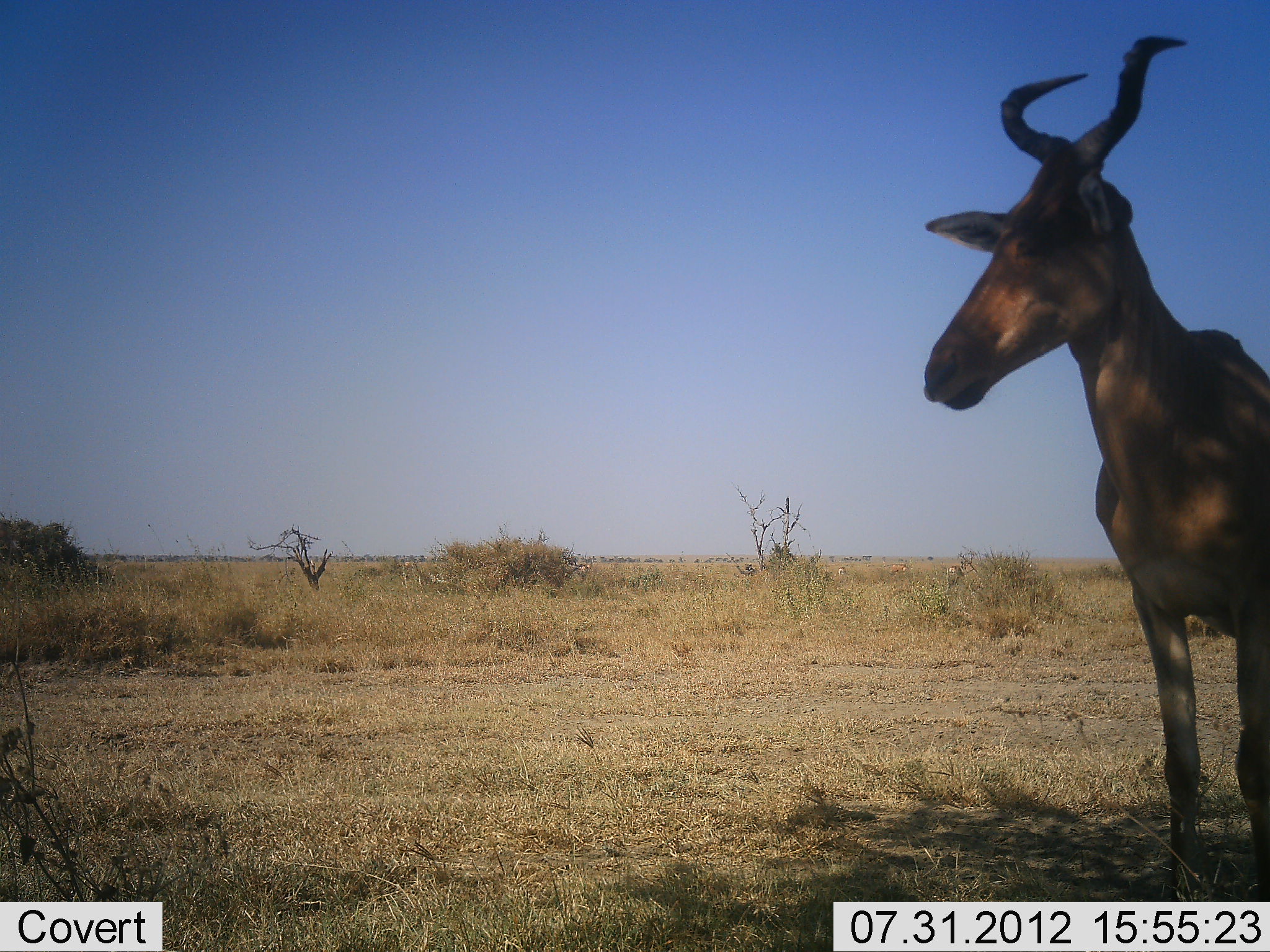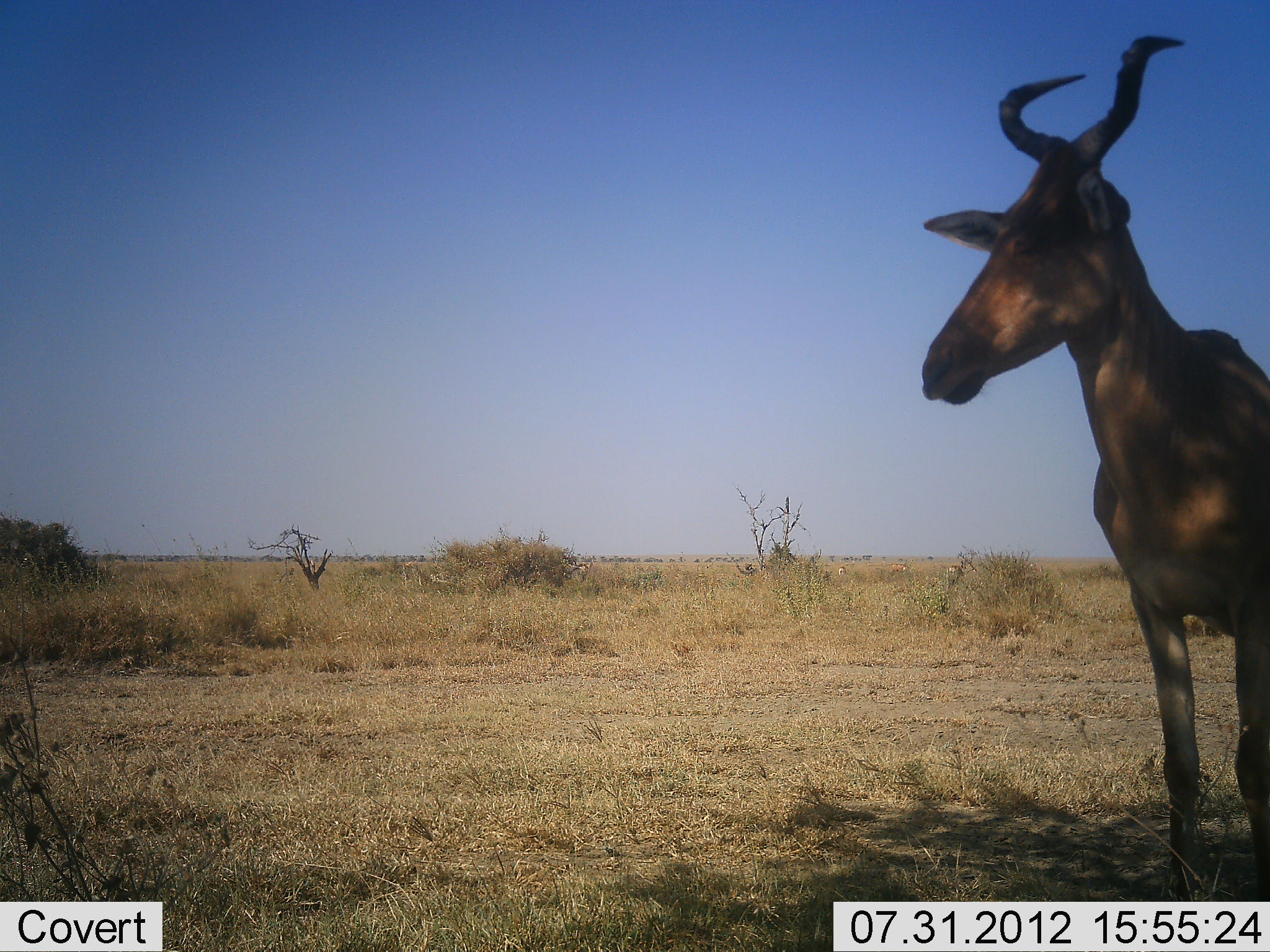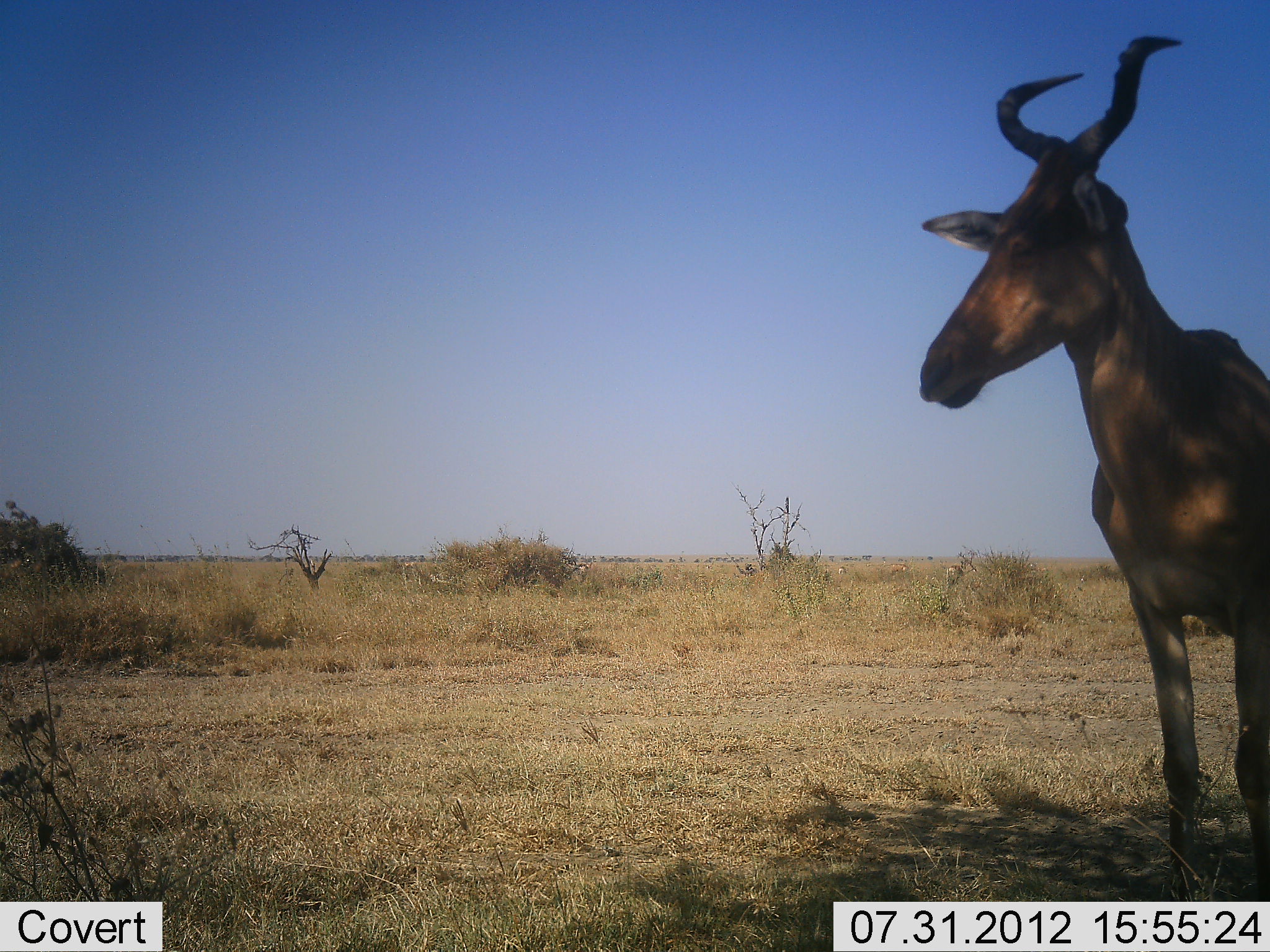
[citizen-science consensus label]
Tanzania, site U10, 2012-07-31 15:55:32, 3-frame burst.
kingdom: Animalia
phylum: Chordata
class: Mammalia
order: Artiodactyla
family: Bovidae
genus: Alcelaphus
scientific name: Alcelaphus buselaphus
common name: hartebeest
Hartebeest (Alcelaphus buselaphus), count 1. Behavior (volunteer vote fractions): standing 100%, resting 0%, moving 0%, interacting 0%. Young present (vote fraction): 0%. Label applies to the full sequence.